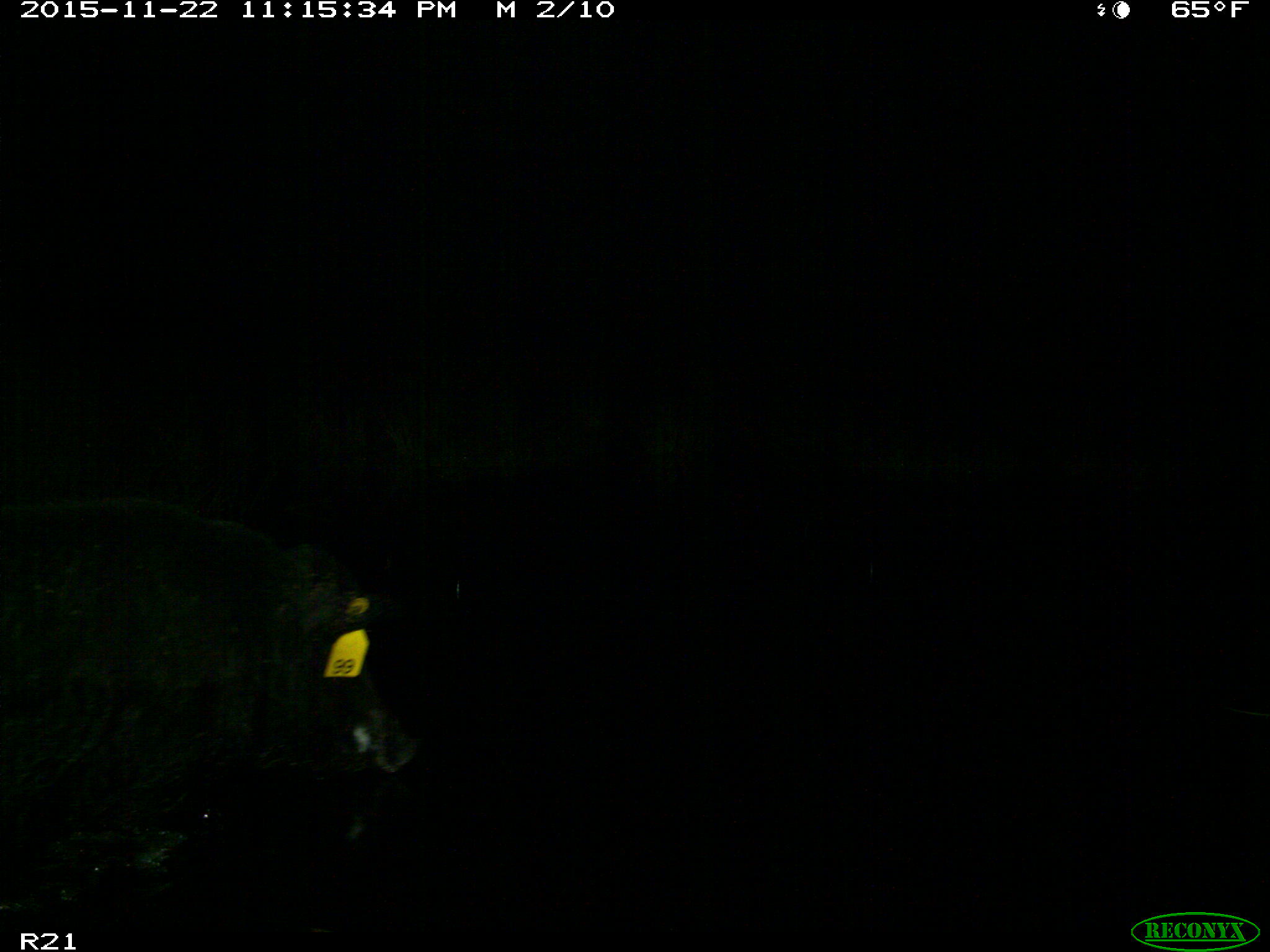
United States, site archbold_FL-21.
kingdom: Animalia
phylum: Chordata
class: Mammalia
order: Artiodactyla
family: Suidae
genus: Sus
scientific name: Sus scrofa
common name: wild boar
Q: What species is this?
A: Sus scrofa (wild boar).